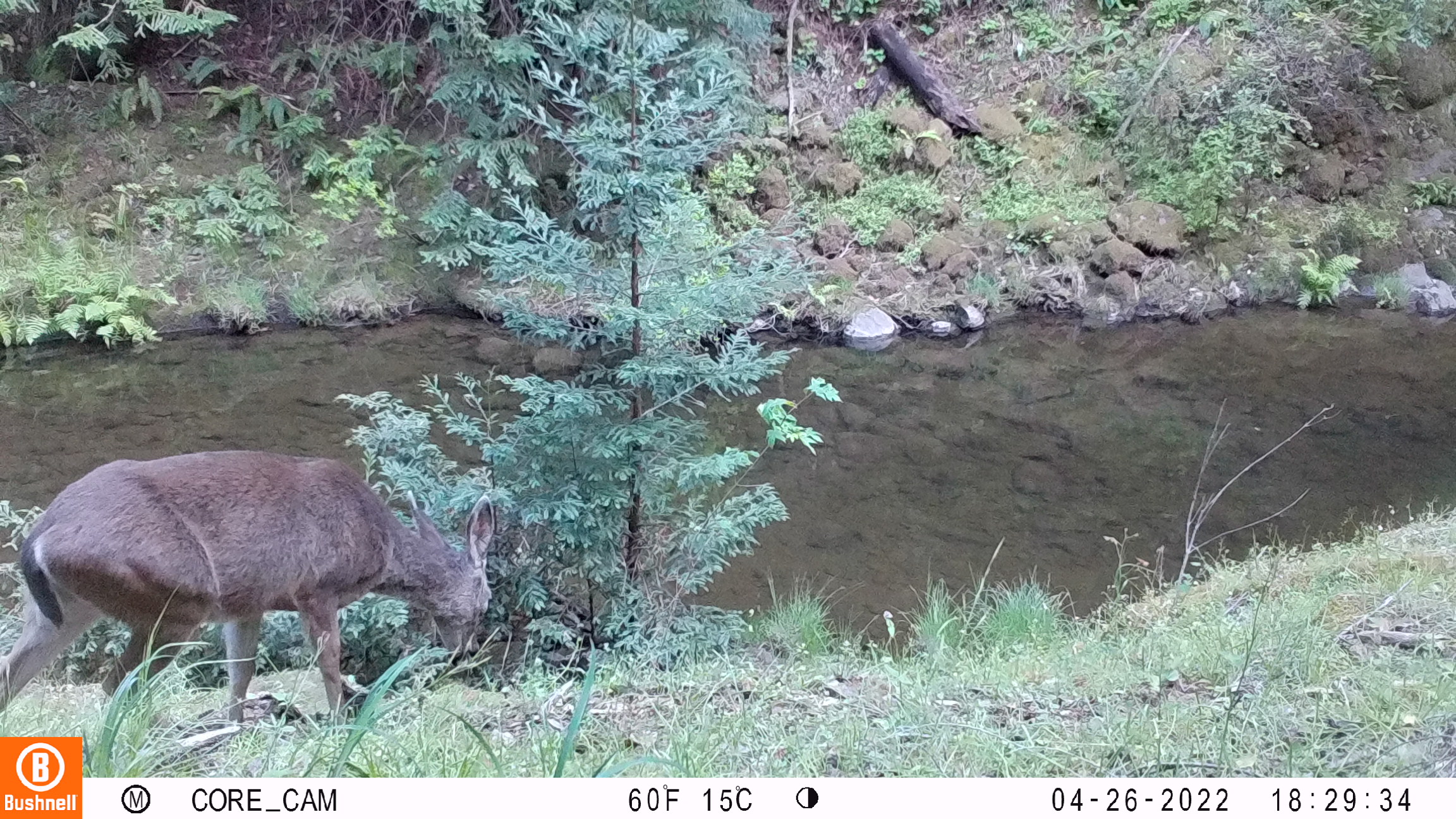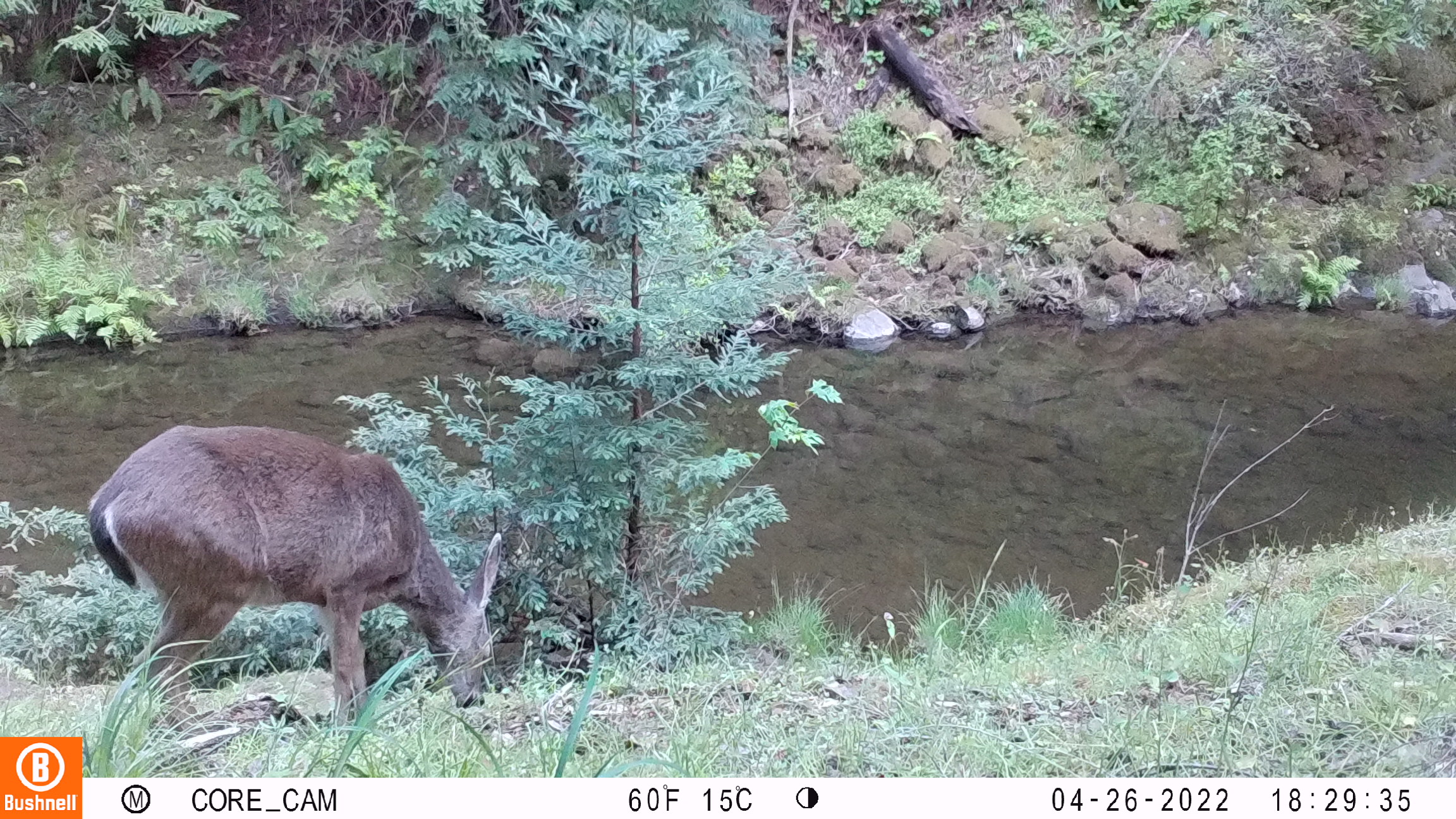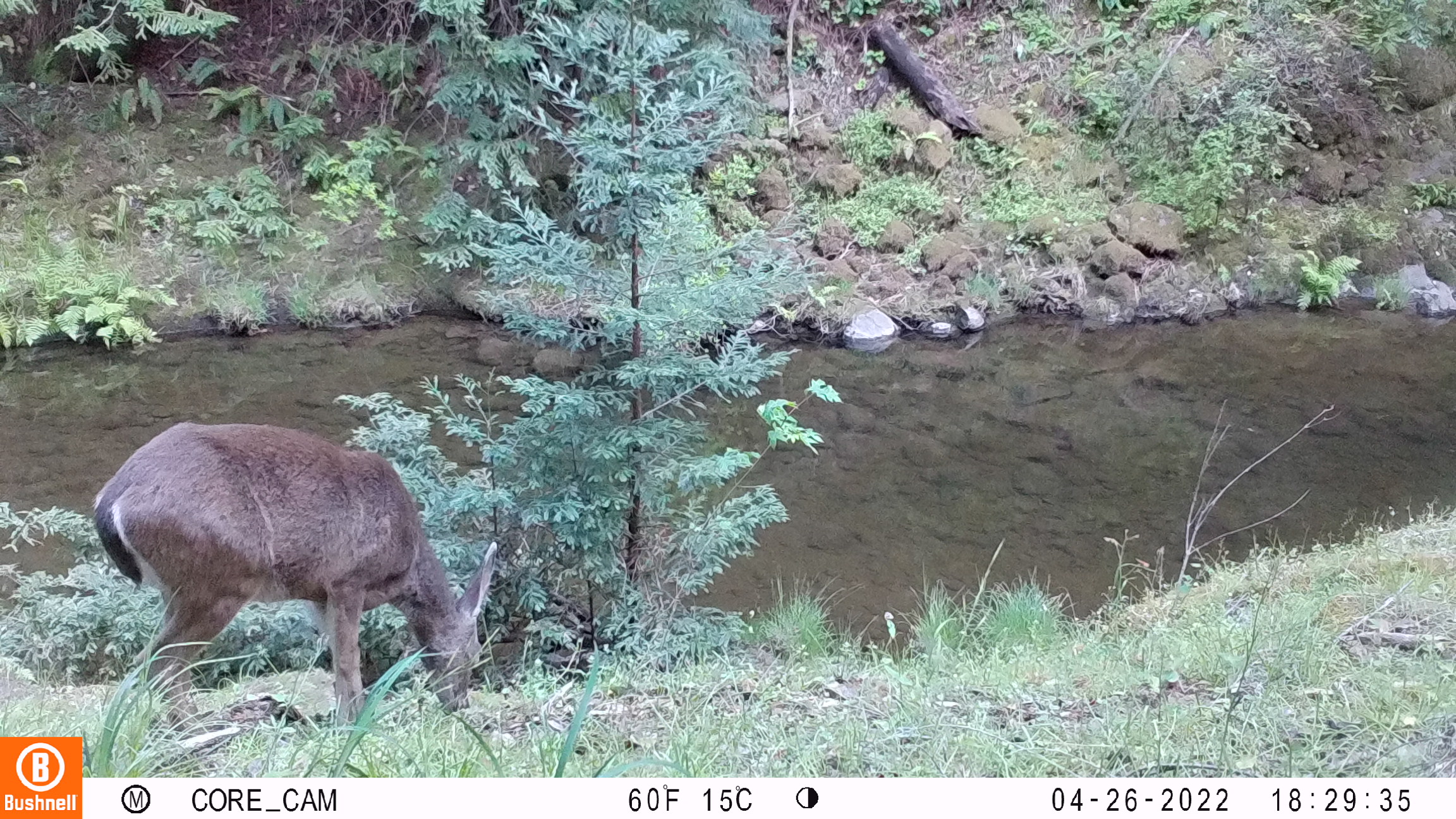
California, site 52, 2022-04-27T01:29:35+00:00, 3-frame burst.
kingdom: Animalia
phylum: Chordata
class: Mammalia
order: Artiodactyla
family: Cervidae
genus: Odocoileus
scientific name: Odocoileus hemionus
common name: mule deer